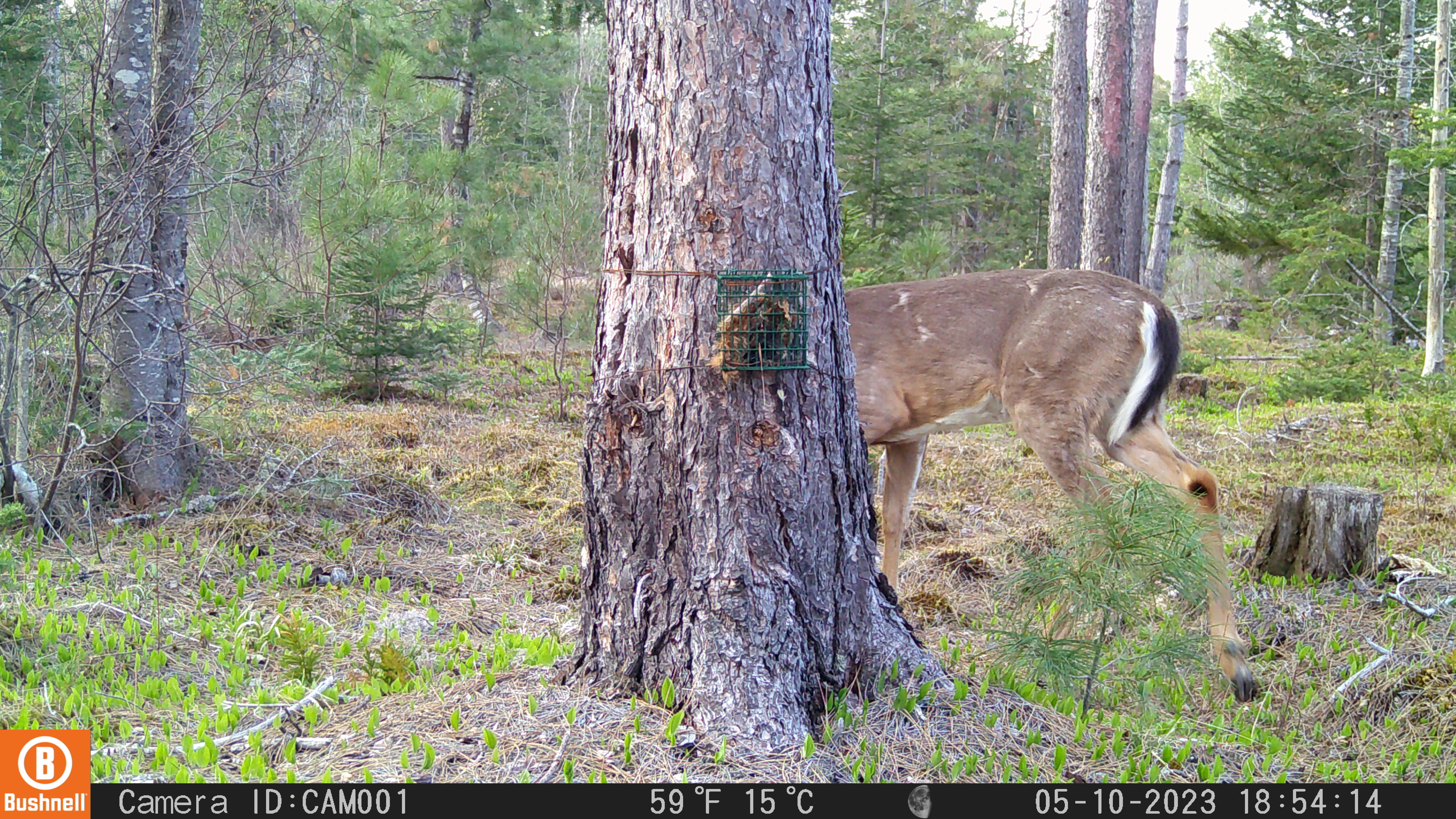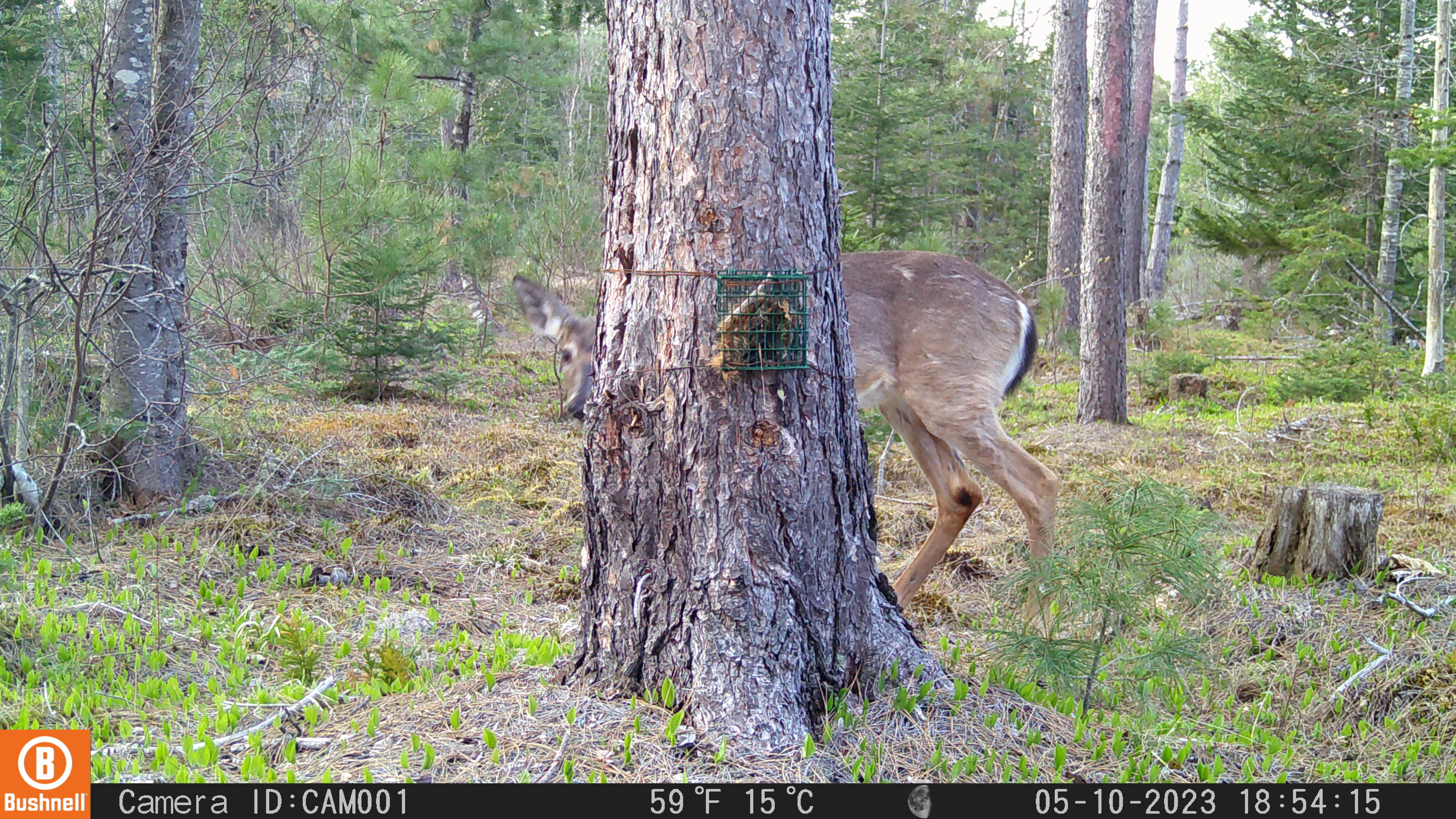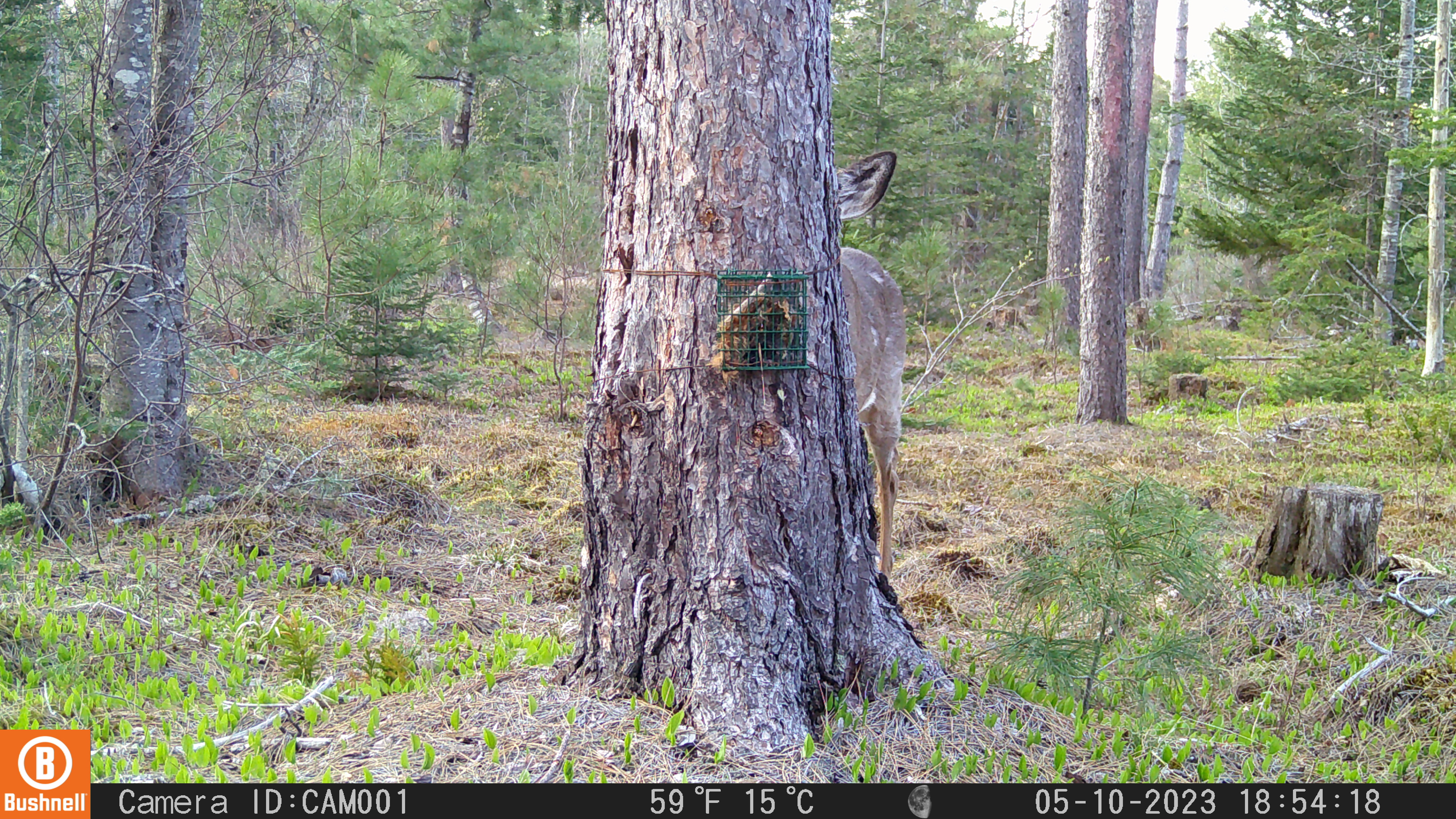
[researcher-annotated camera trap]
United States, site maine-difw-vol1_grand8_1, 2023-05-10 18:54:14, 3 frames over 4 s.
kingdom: Animalia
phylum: Chordata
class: Mammalia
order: Artiodactyla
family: Cervidae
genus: Odocoileus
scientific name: Odocoileus virginianus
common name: white-tailed deer